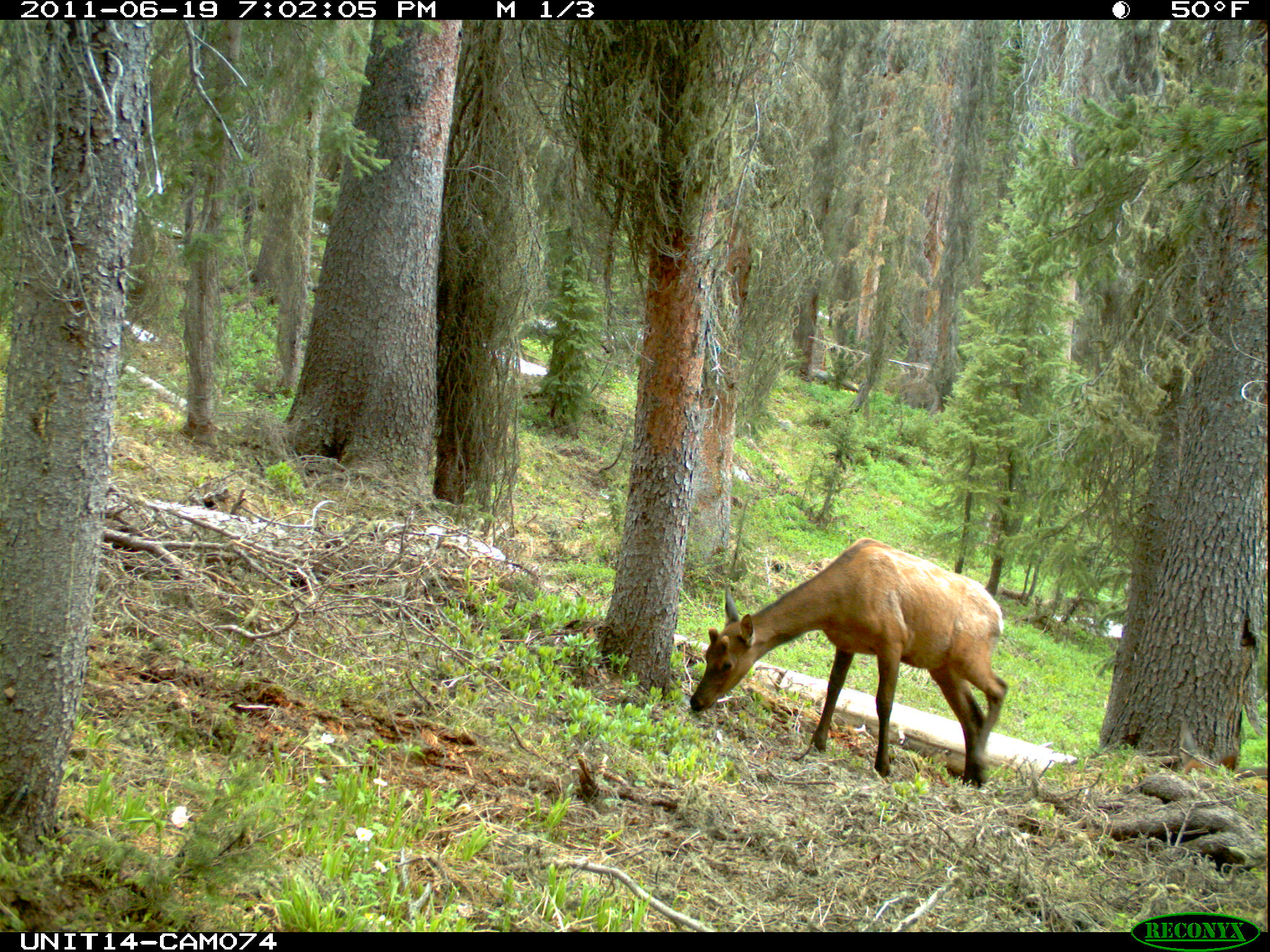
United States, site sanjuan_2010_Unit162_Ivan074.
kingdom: Animalia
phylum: Chordata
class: Mammalia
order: Artiodactyla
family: Cervidae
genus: Cervus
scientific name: Cervus elaphus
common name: red deer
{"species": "Cervus elaphus (red deer)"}